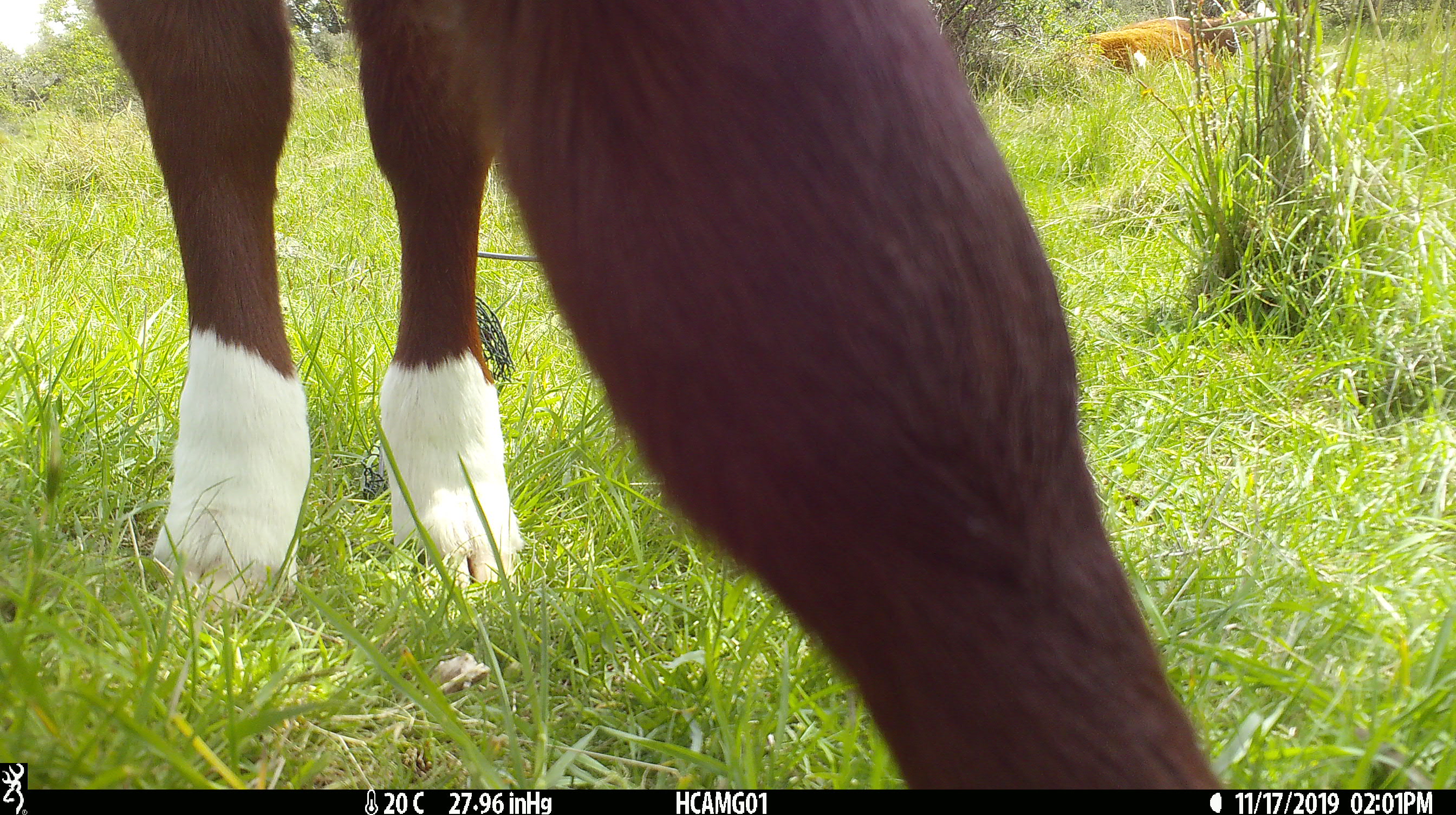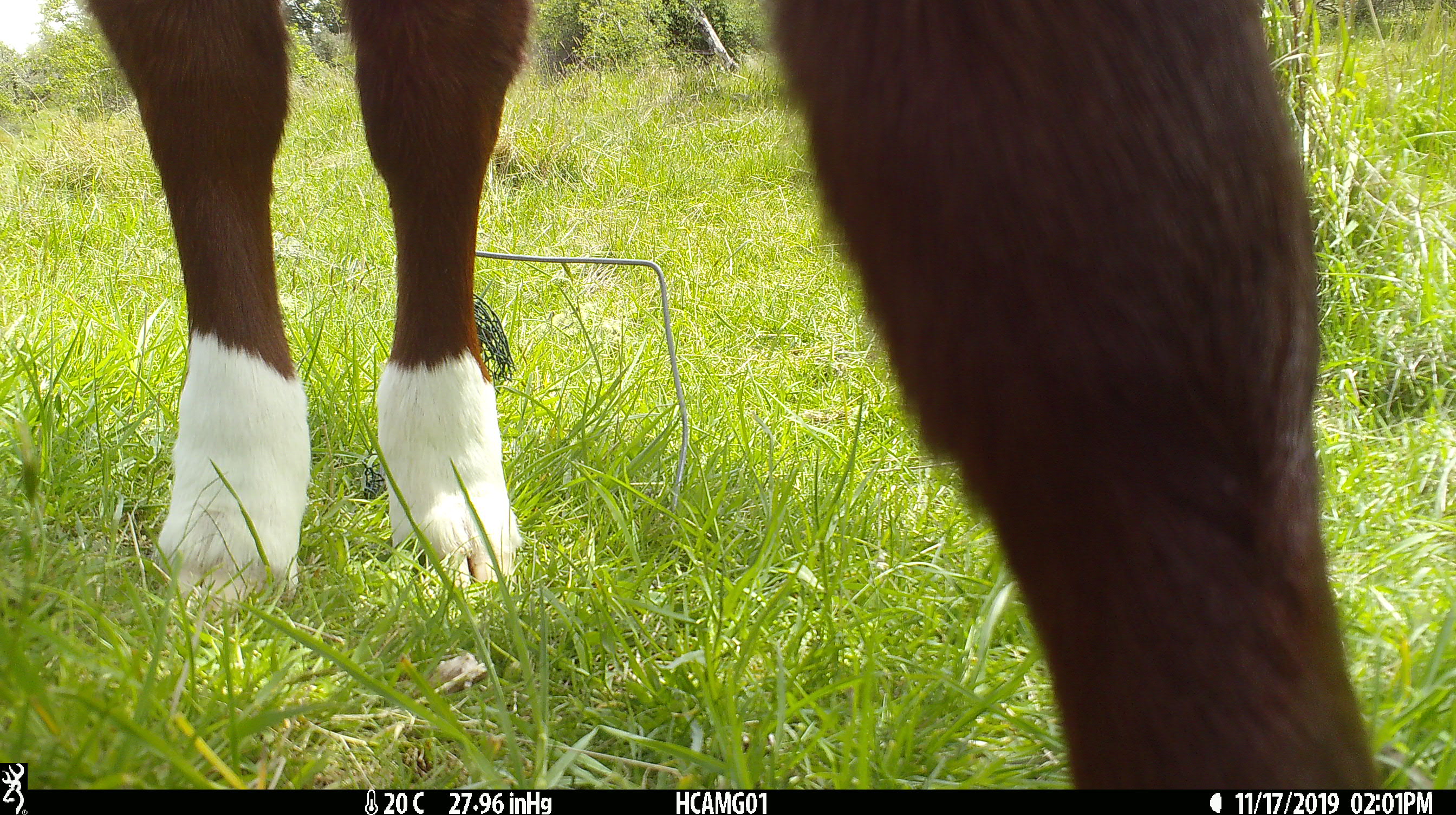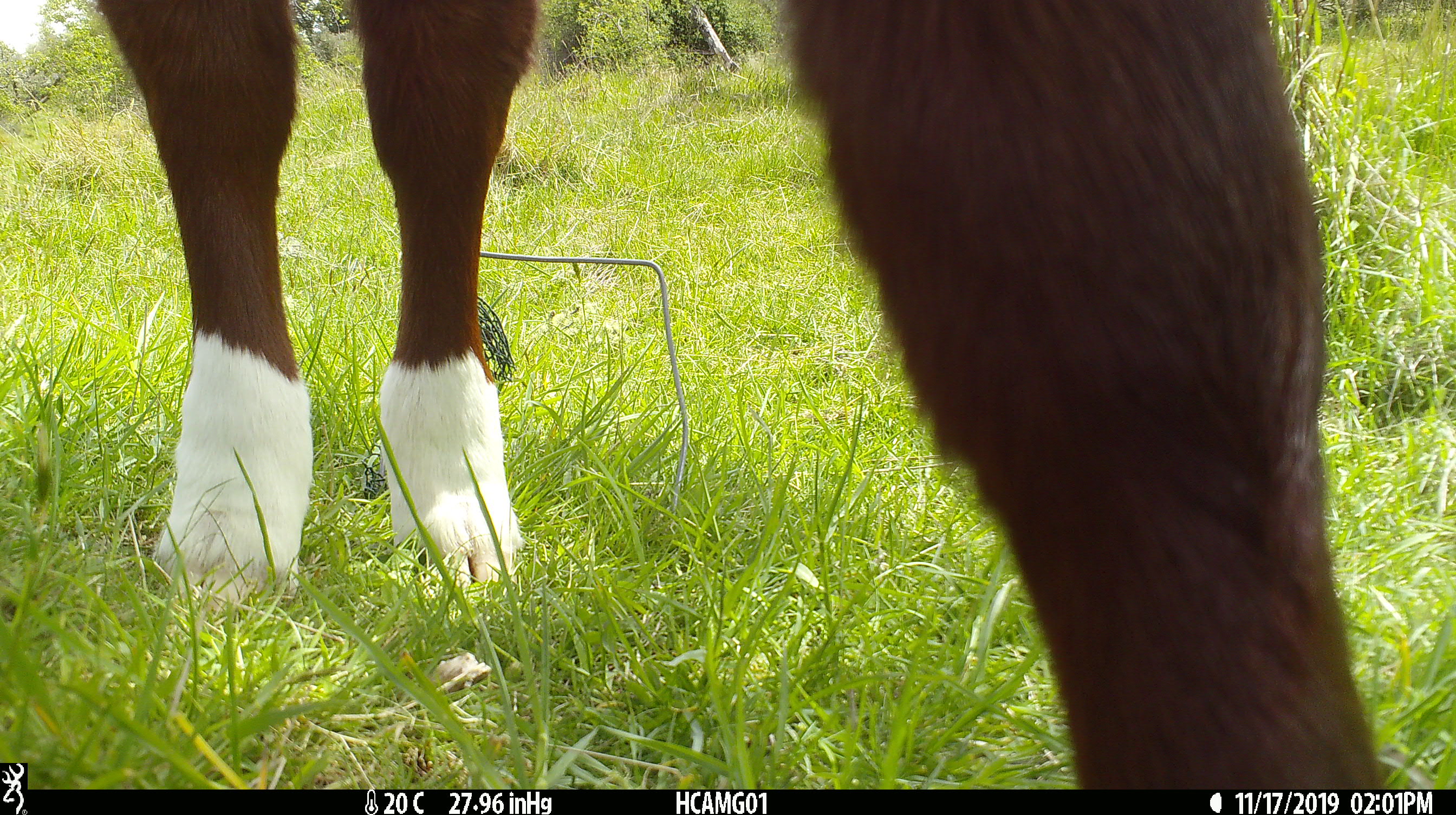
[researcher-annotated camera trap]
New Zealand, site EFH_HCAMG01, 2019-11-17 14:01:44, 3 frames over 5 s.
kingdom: Animalia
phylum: Chordata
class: Mammalia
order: Artiodactyla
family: Bovidae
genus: Bos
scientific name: Bos taurus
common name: domestic cow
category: cow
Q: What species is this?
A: Cow (domestic cow) (Bos taurus).